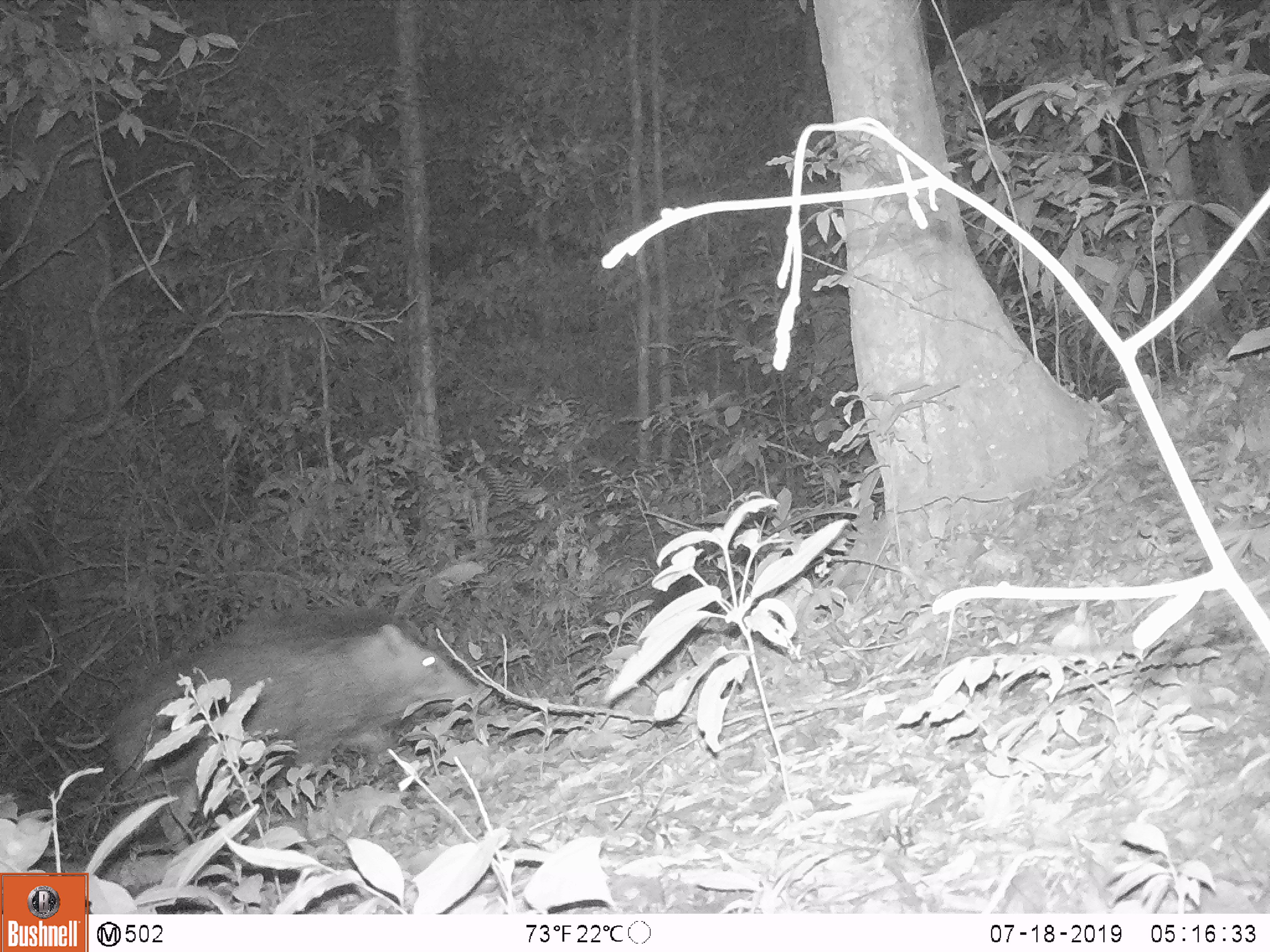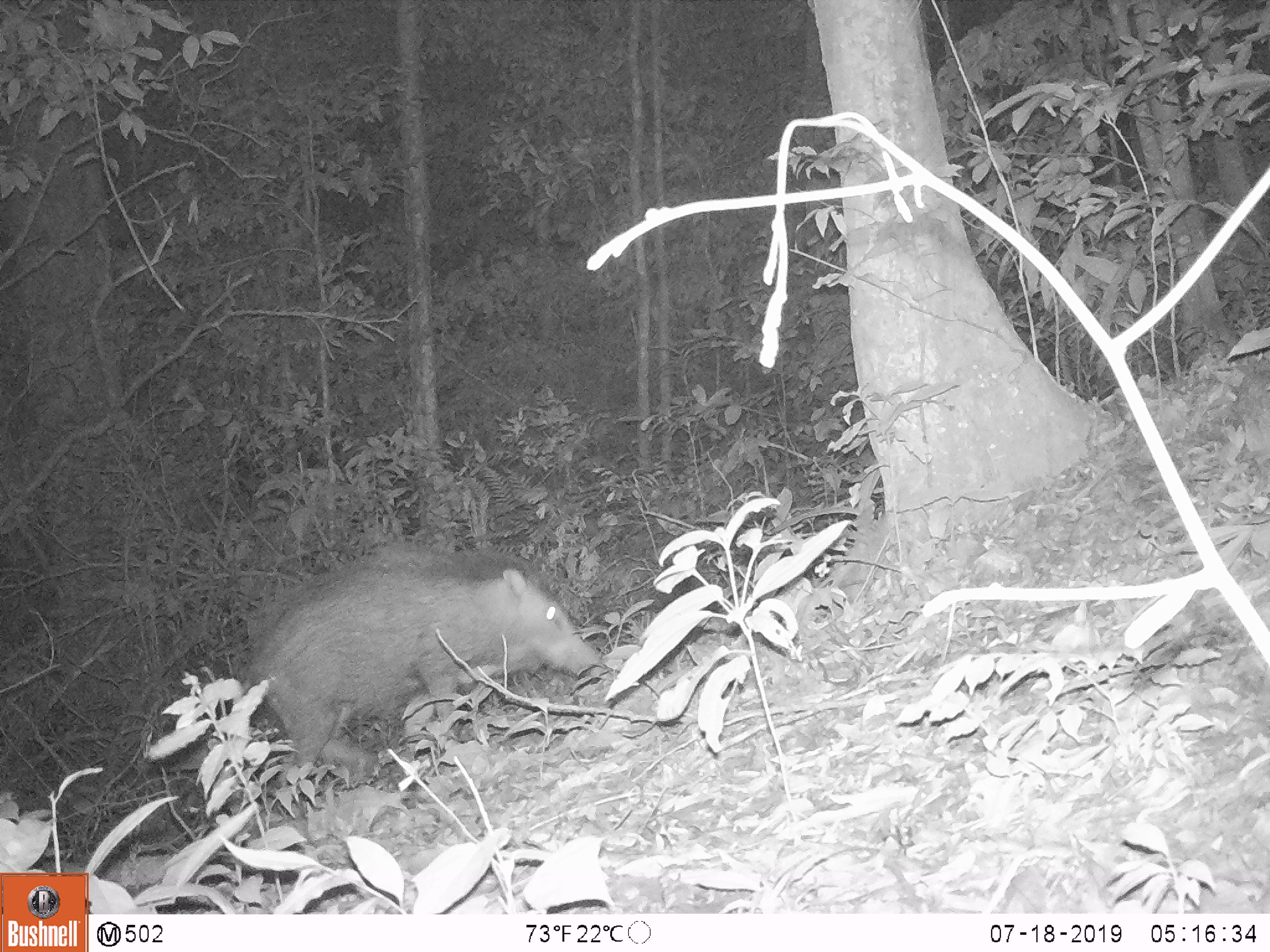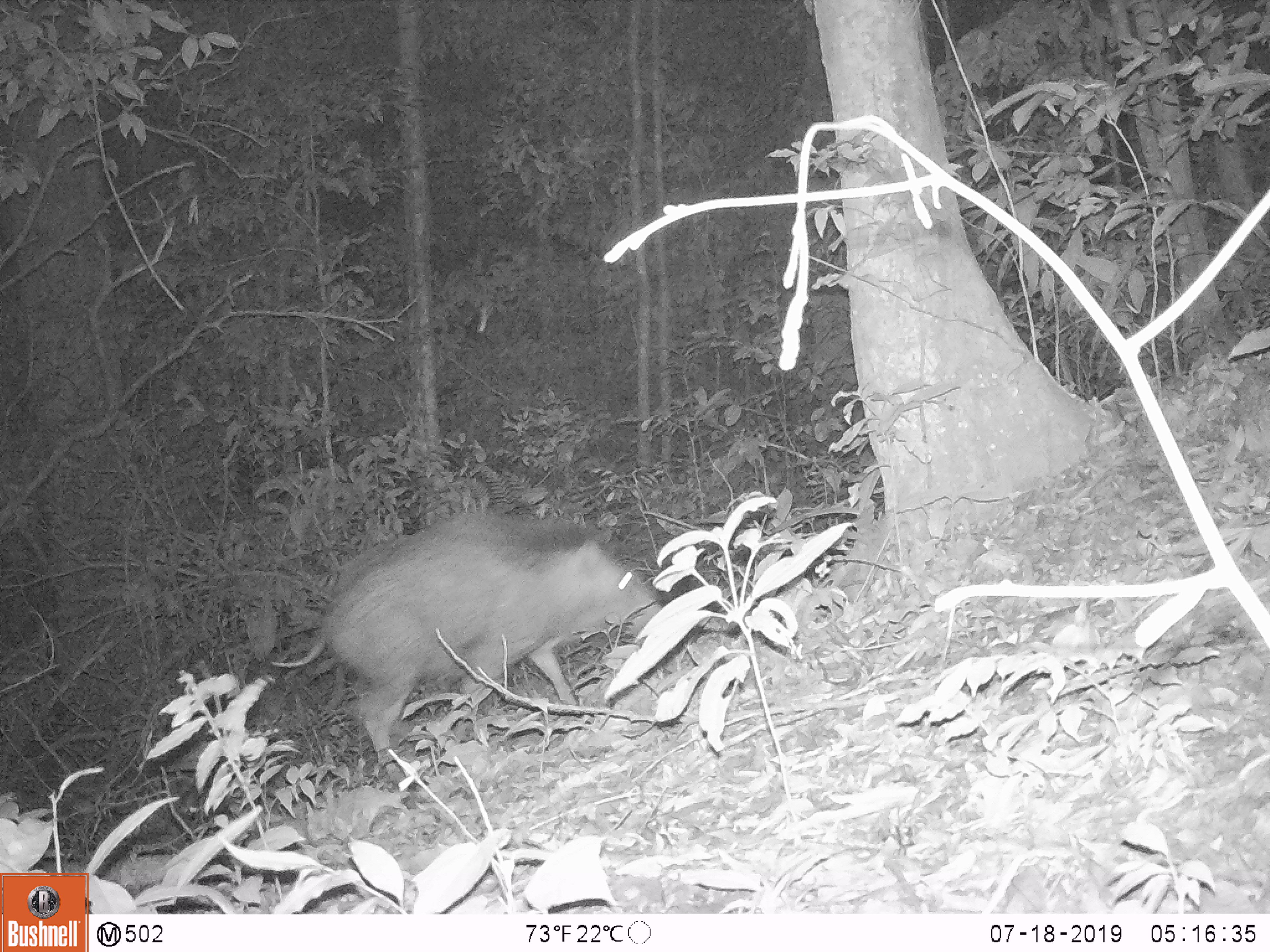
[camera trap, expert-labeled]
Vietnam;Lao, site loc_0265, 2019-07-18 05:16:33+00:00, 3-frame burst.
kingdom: Animalia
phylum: Chordata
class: Mammalia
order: Artiodactyla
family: Suidae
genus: Sus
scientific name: Sus scrofa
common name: eurasian wild pig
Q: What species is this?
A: Eurasian wild pig (Sus scrofa).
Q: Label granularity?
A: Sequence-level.